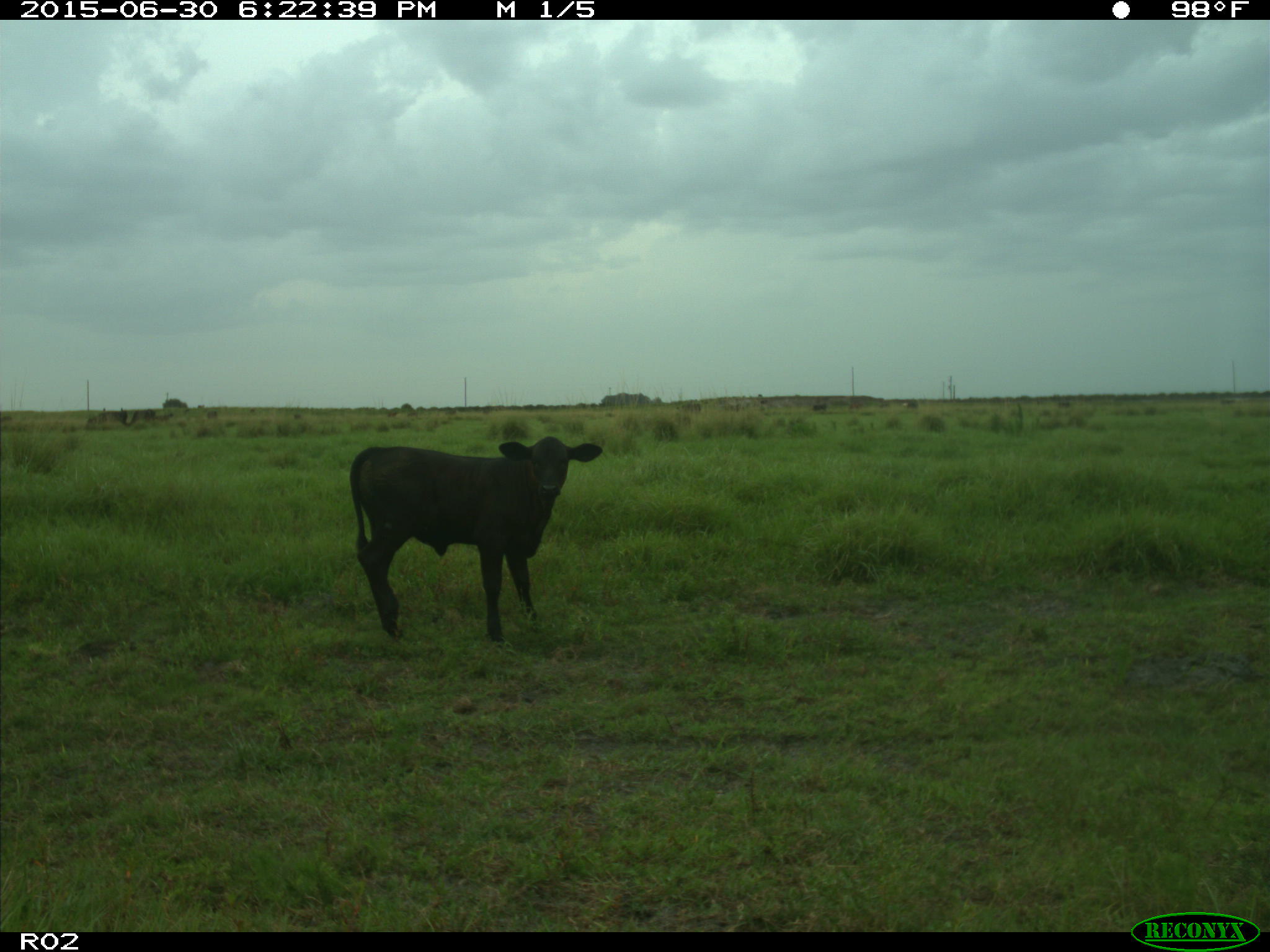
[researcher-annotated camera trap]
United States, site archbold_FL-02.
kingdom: Animalia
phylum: Chordata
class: Mammalia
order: Artiodactyla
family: Bovidae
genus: Bos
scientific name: Bos taurus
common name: domestic cow